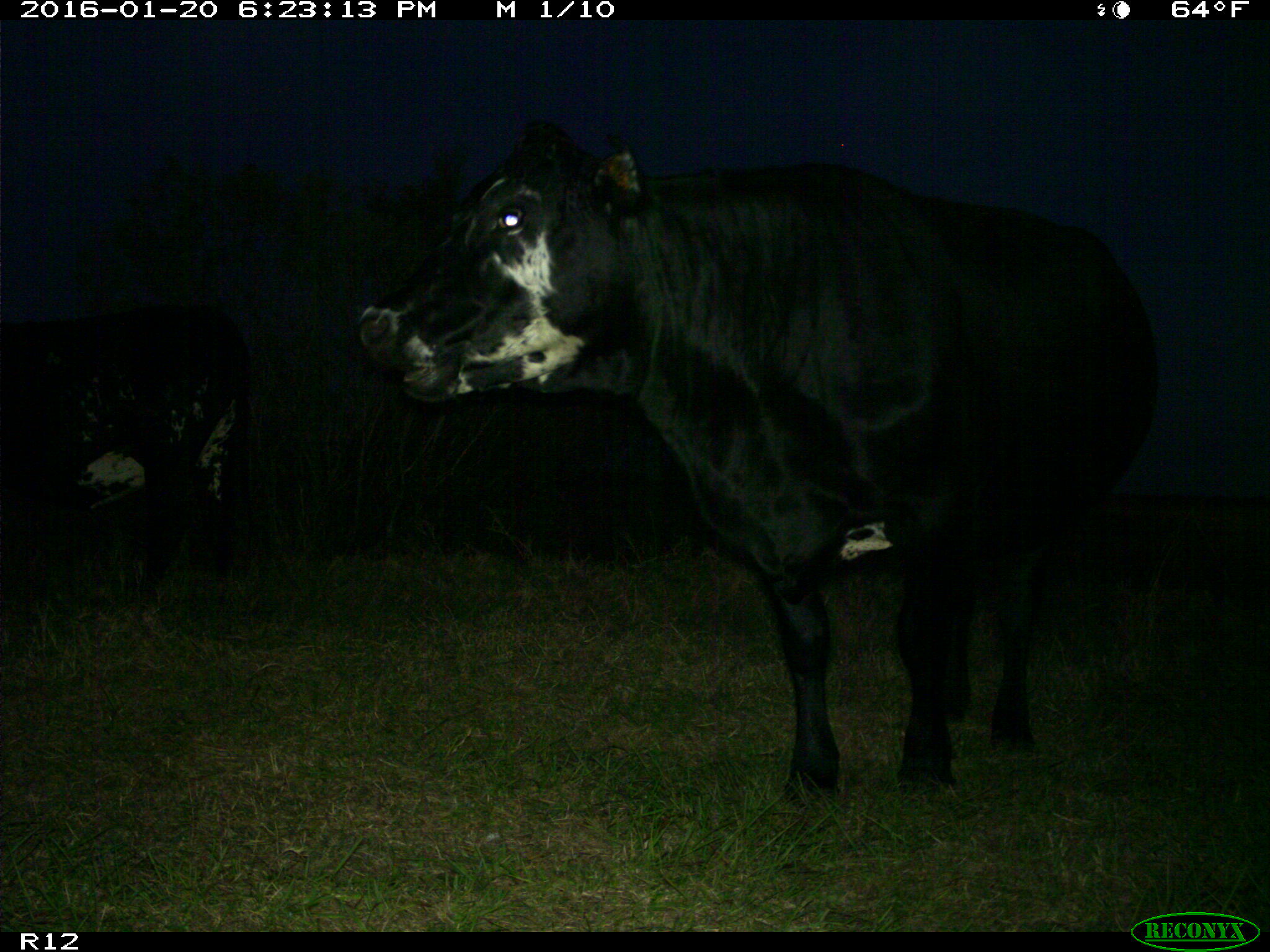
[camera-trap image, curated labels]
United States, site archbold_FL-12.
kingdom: Animalia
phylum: Chordata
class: Mammalia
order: Artiodactyla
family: Bovidae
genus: Bos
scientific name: Bos taurus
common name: domestic cow